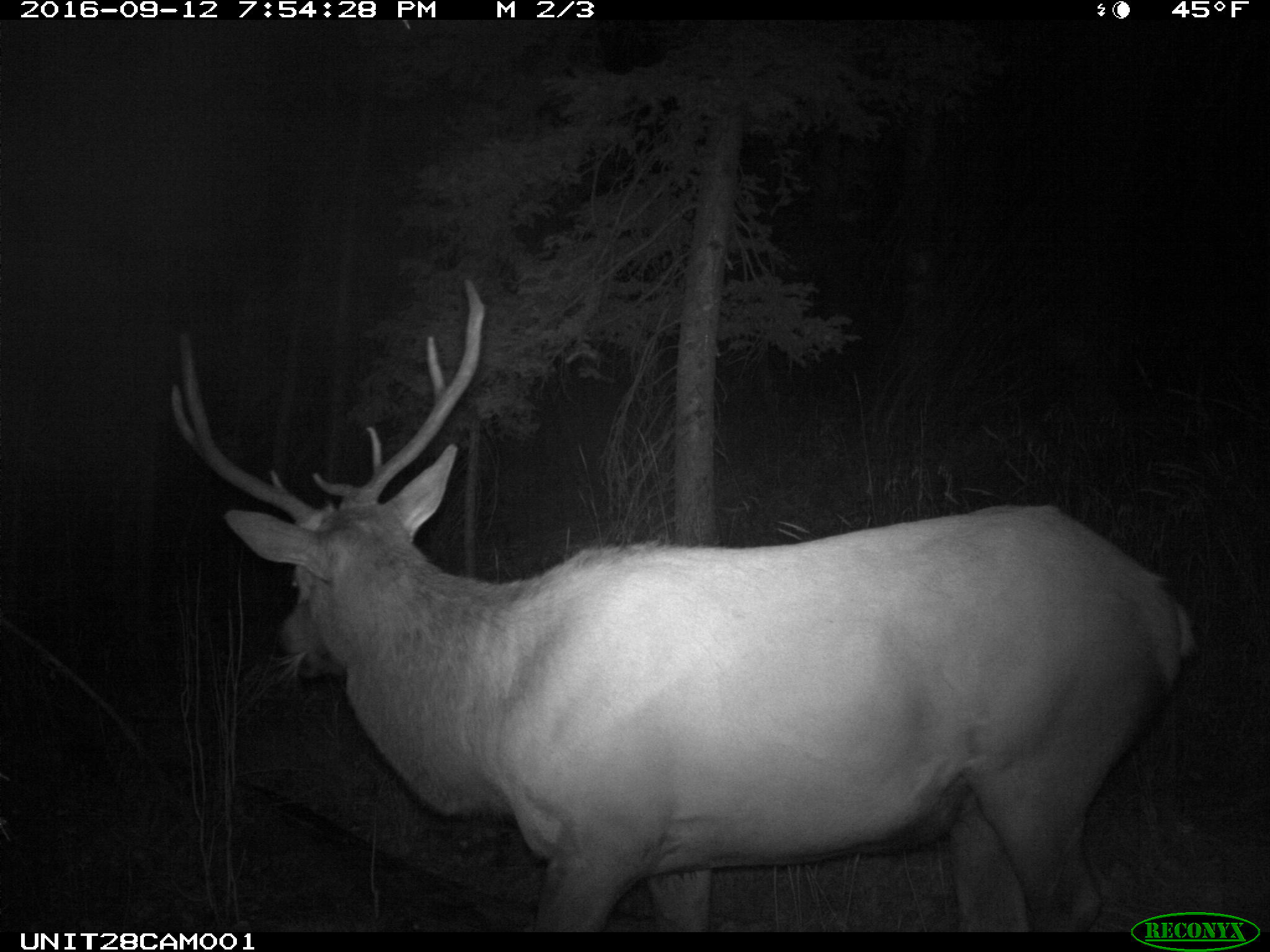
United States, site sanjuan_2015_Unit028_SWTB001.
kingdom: Animalia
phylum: Chordata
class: Mammalia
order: Artiodactyla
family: Cervidae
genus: Cervus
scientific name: Cervus elaphus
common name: red deer